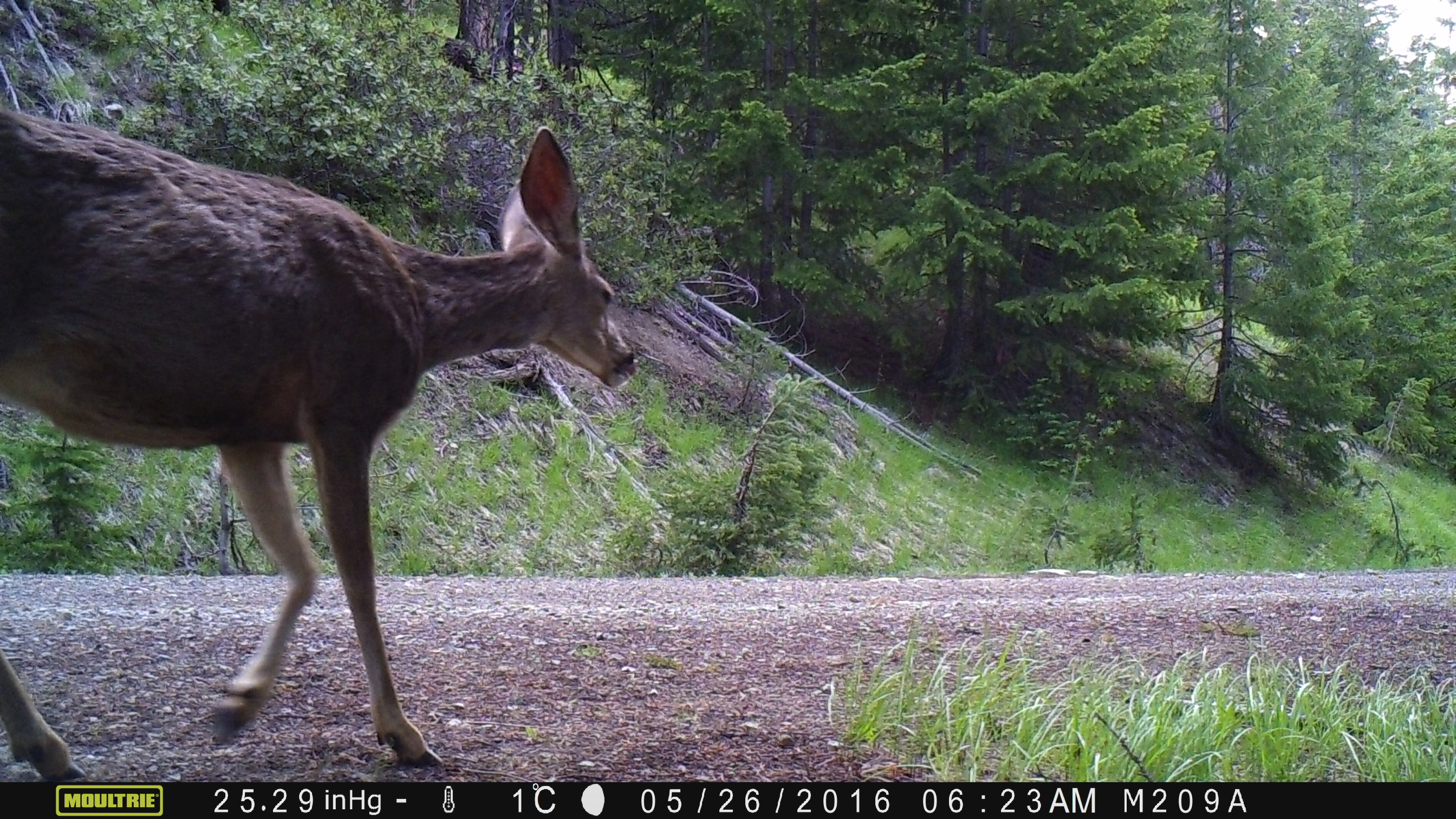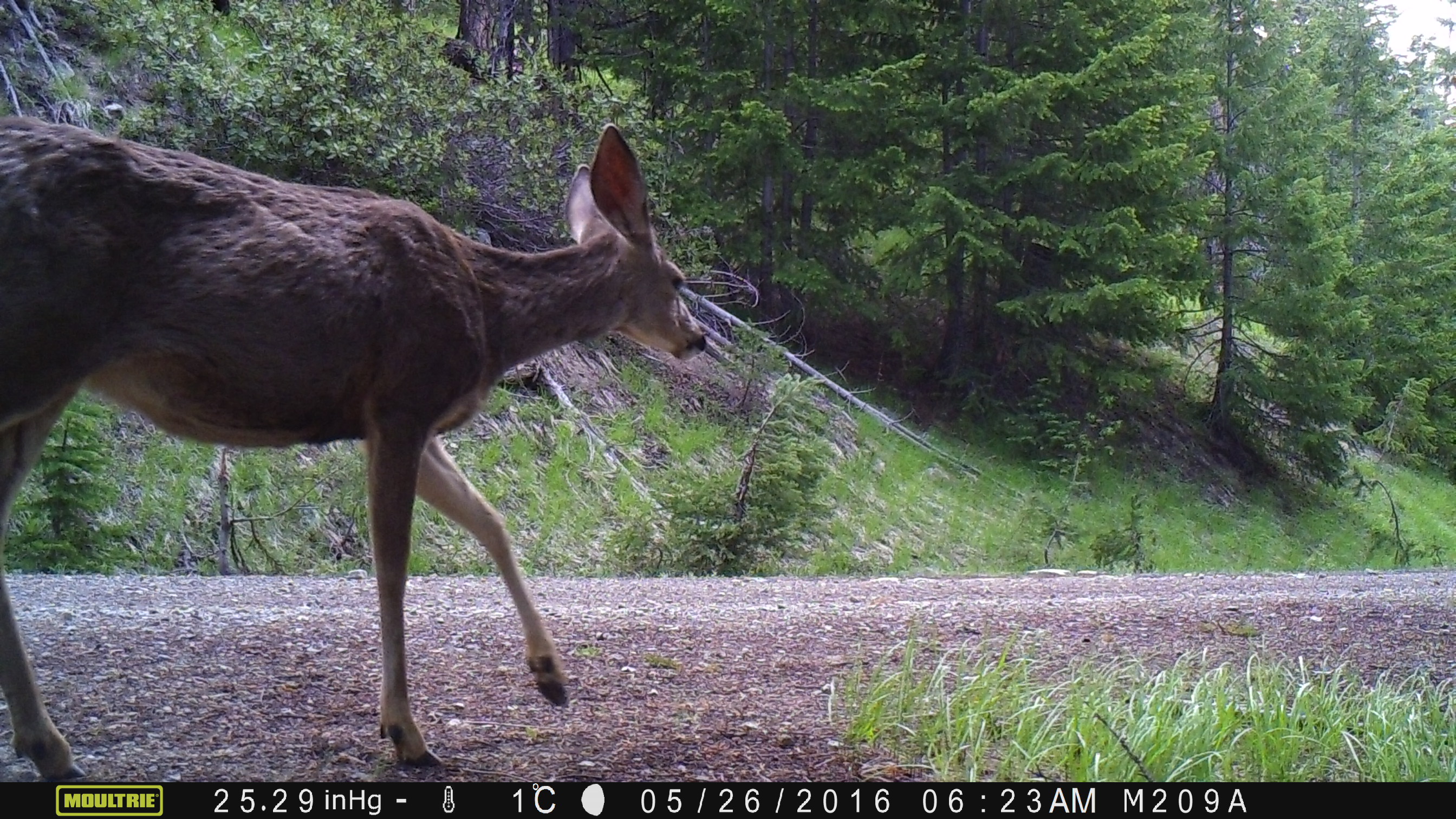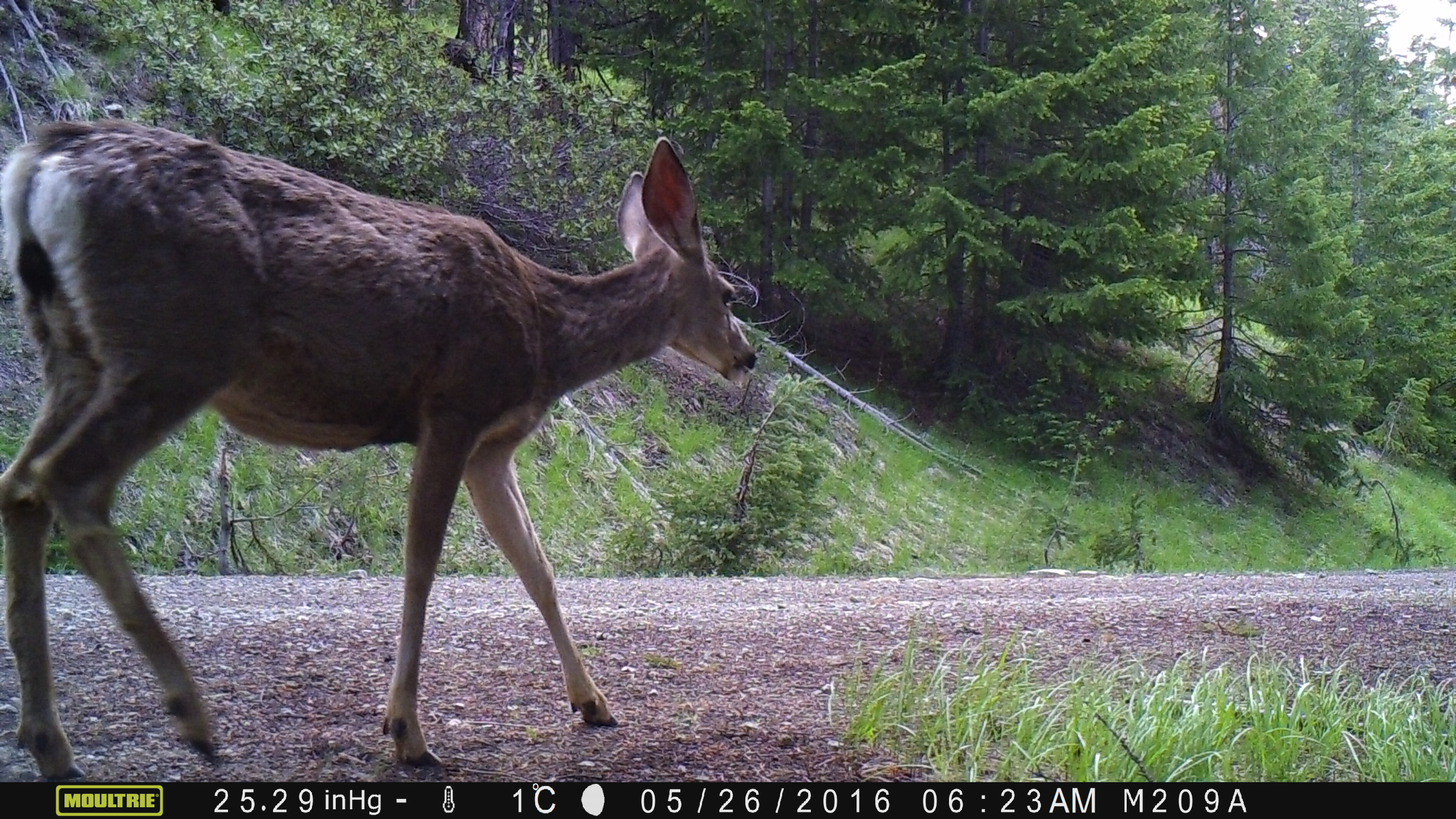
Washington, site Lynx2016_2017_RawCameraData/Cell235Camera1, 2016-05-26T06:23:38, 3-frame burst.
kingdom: Animalia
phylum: Chordata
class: Mammalia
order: Artiodactyla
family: Cervidae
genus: Odocoileus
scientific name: Odocoileus hemionus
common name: mule deer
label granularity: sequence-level